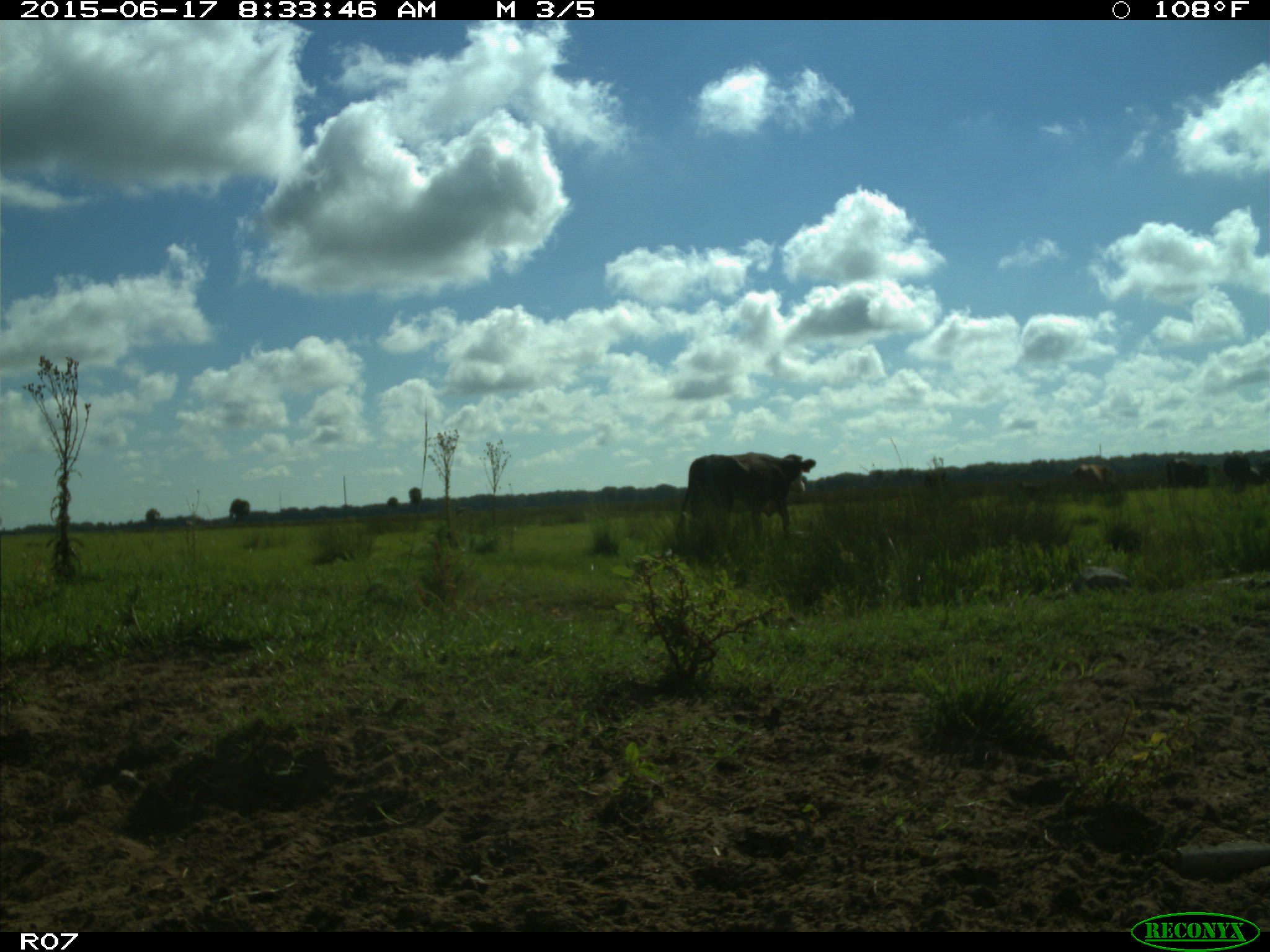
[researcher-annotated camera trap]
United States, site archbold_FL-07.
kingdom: Animalia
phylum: Chordata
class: Mammalia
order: Artiodactyla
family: Bovidae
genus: Bos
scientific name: Bos taurus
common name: domestic cow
Bos taurus (domestic cow).